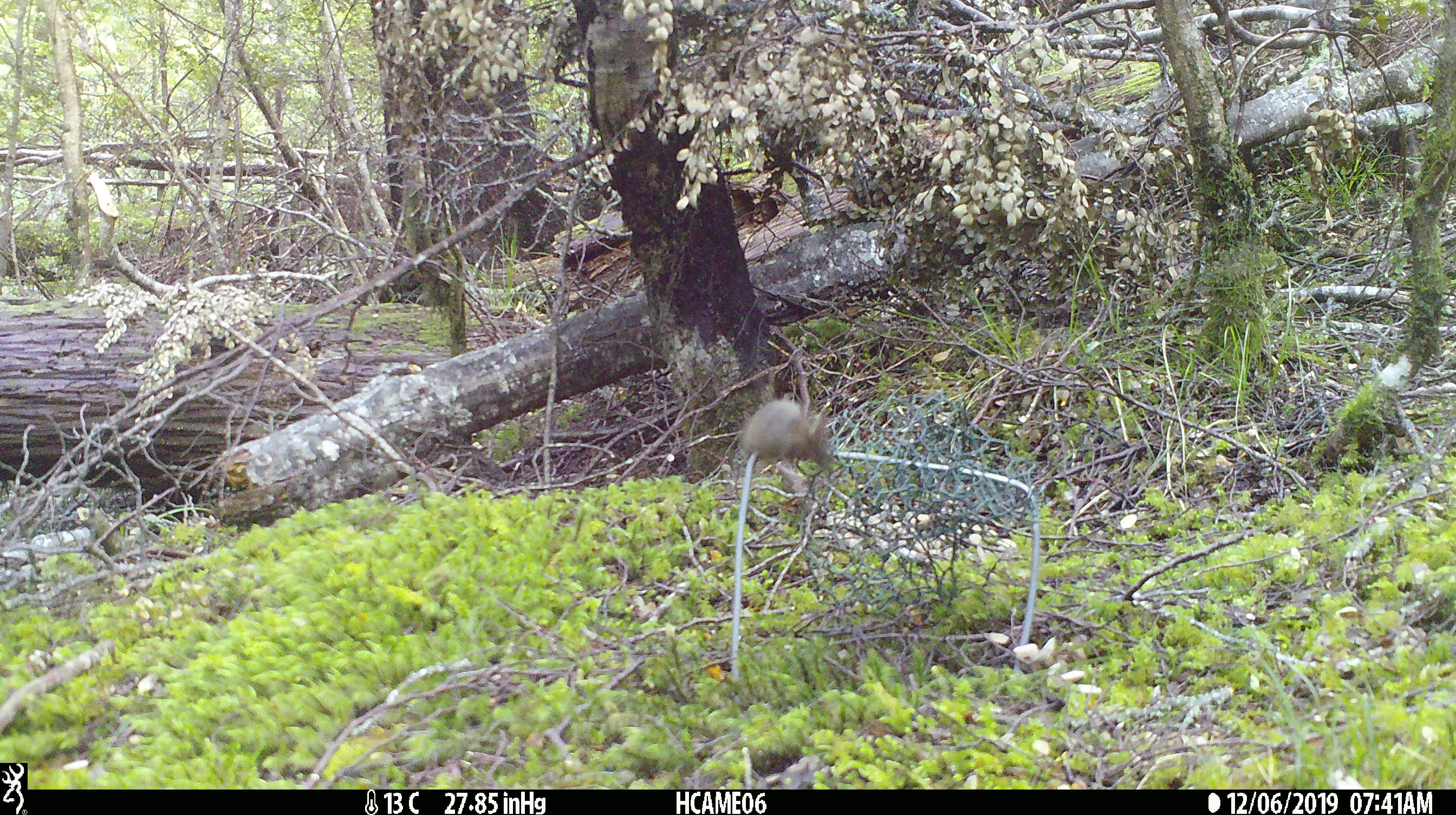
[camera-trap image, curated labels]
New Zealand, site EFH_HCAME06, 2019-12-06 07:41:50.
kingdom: Animalia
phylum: Chordata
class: Mammalia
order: Rodentia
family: Muridae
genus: Mus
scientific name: Mus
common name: mouse